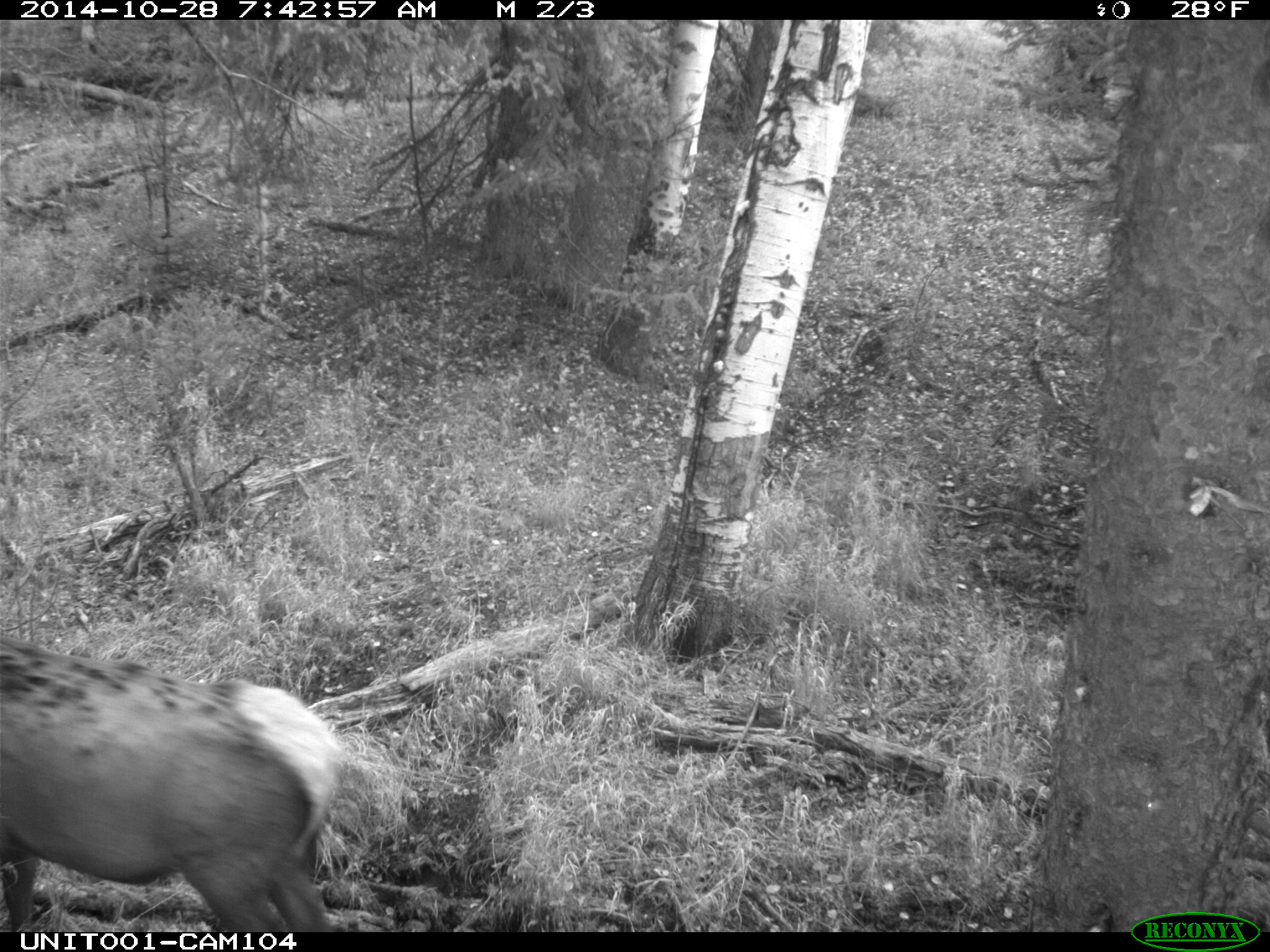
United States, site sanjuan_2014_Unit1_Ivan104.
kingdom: Animalia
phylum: Chordata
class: Mammalia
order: Artiodactyla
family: Cervidae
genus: Cervus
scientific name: Cervus elaphus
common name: red deer